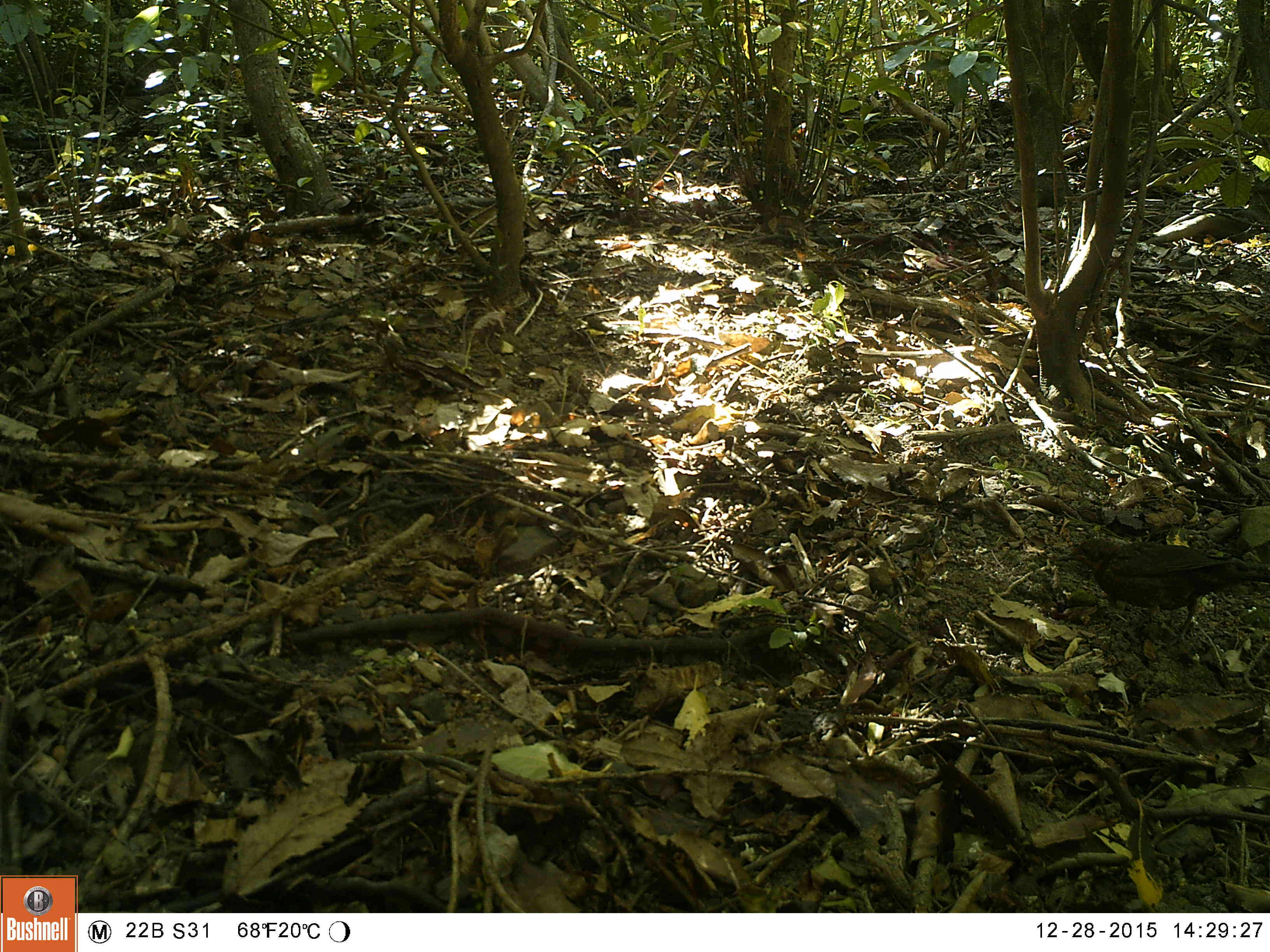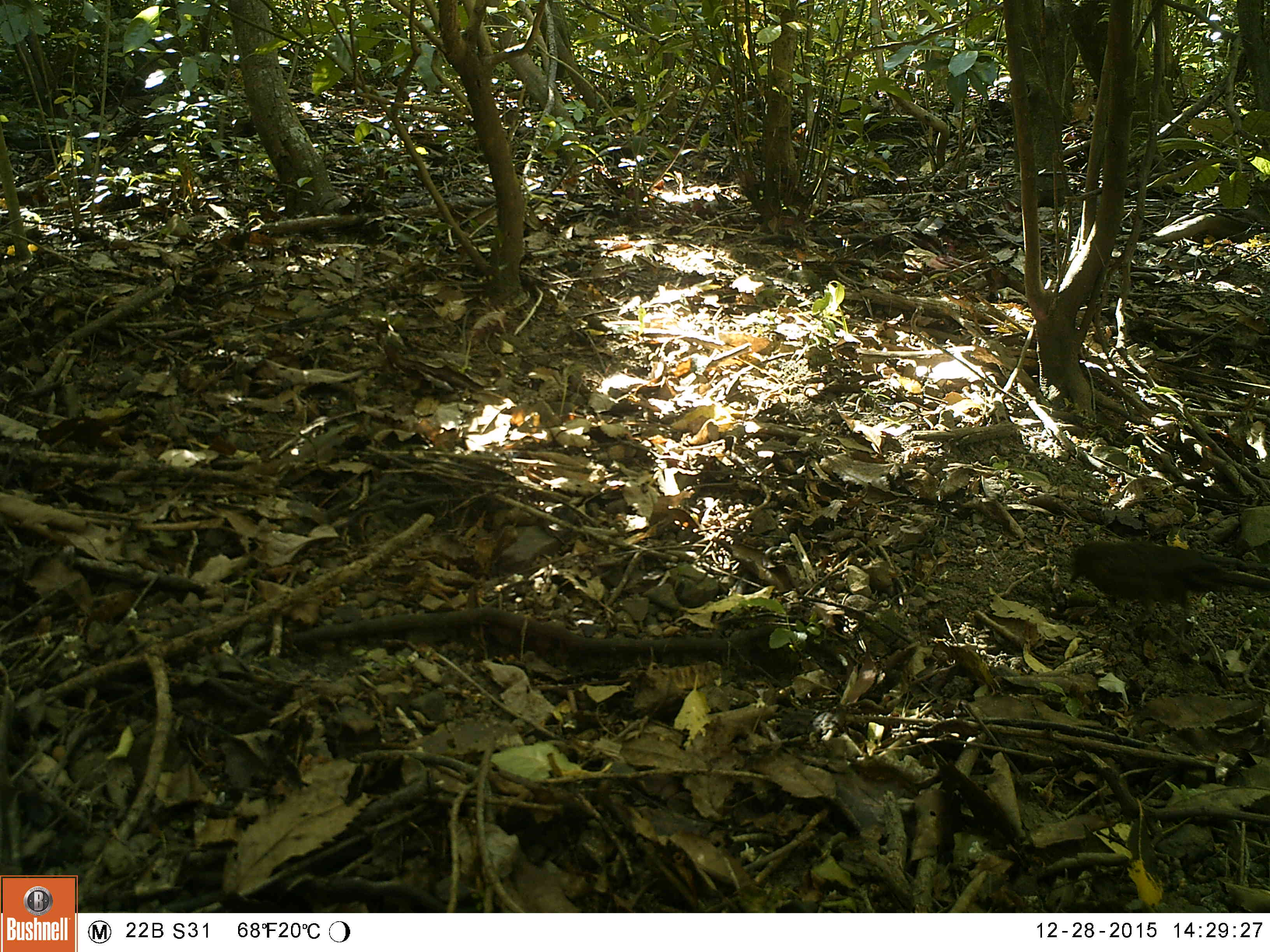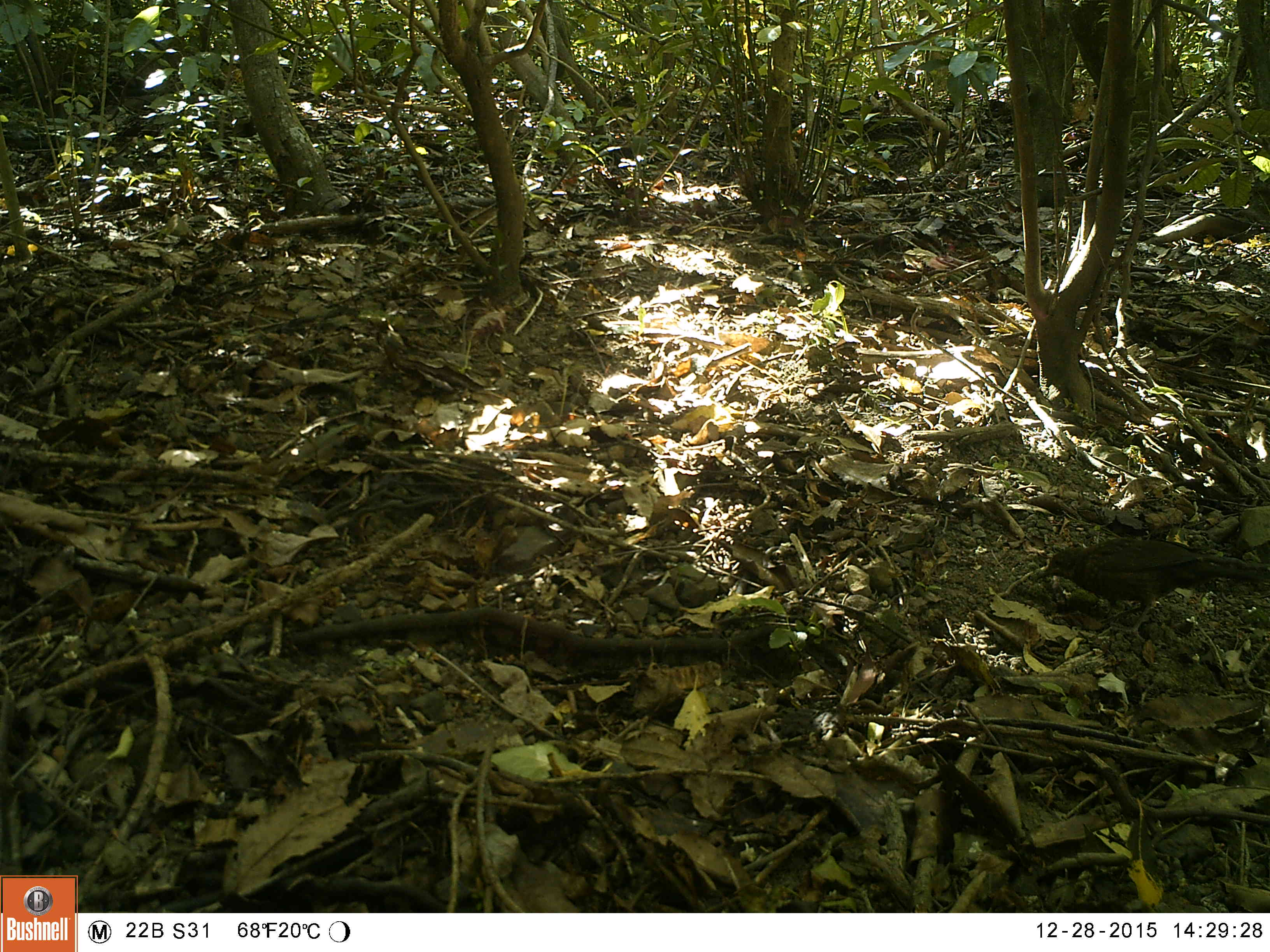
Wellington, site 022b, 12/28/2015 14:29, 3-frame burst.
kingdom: Animalia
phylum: Chordata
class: Aves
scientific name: Aves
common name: bird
Bird (Aves).